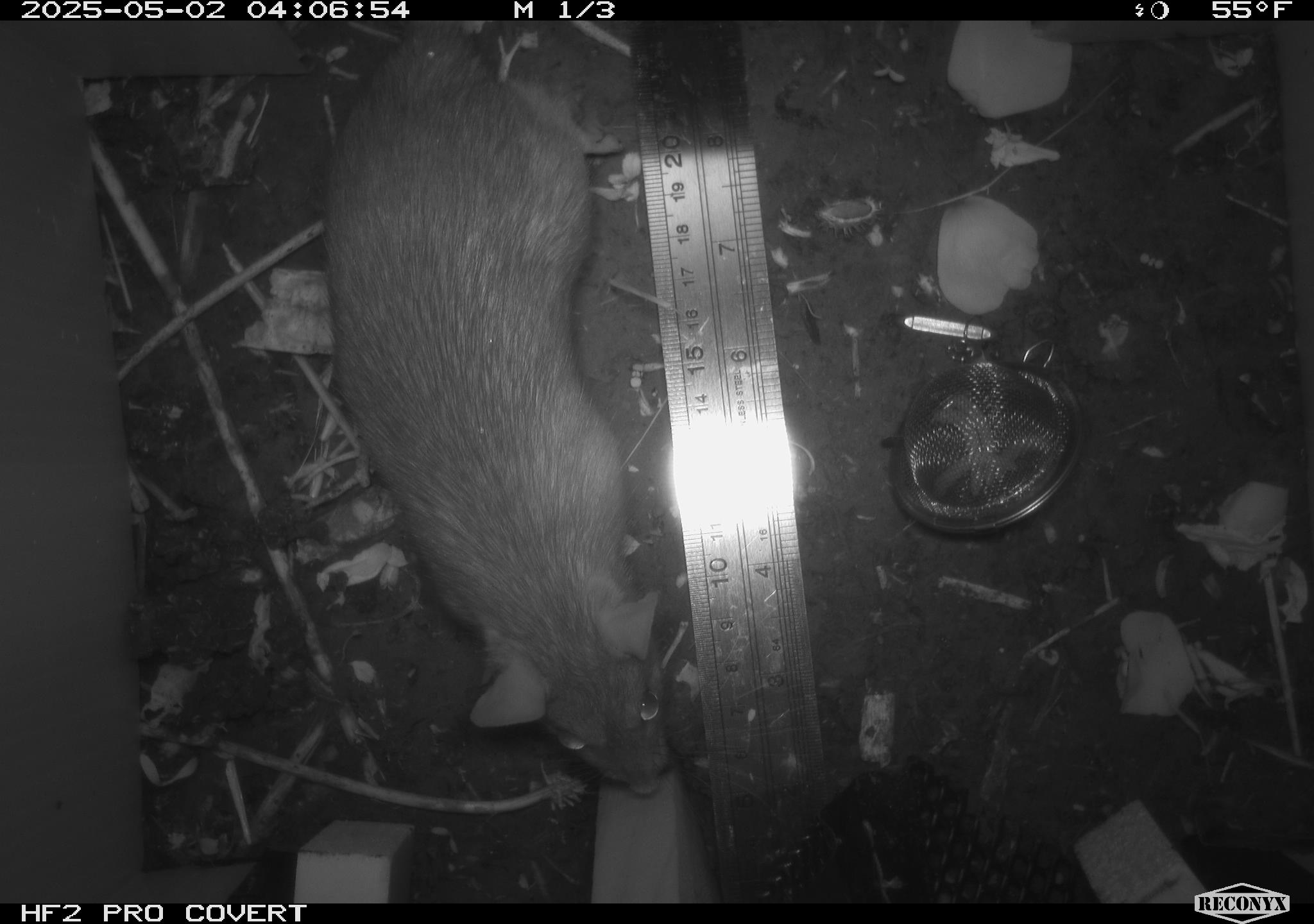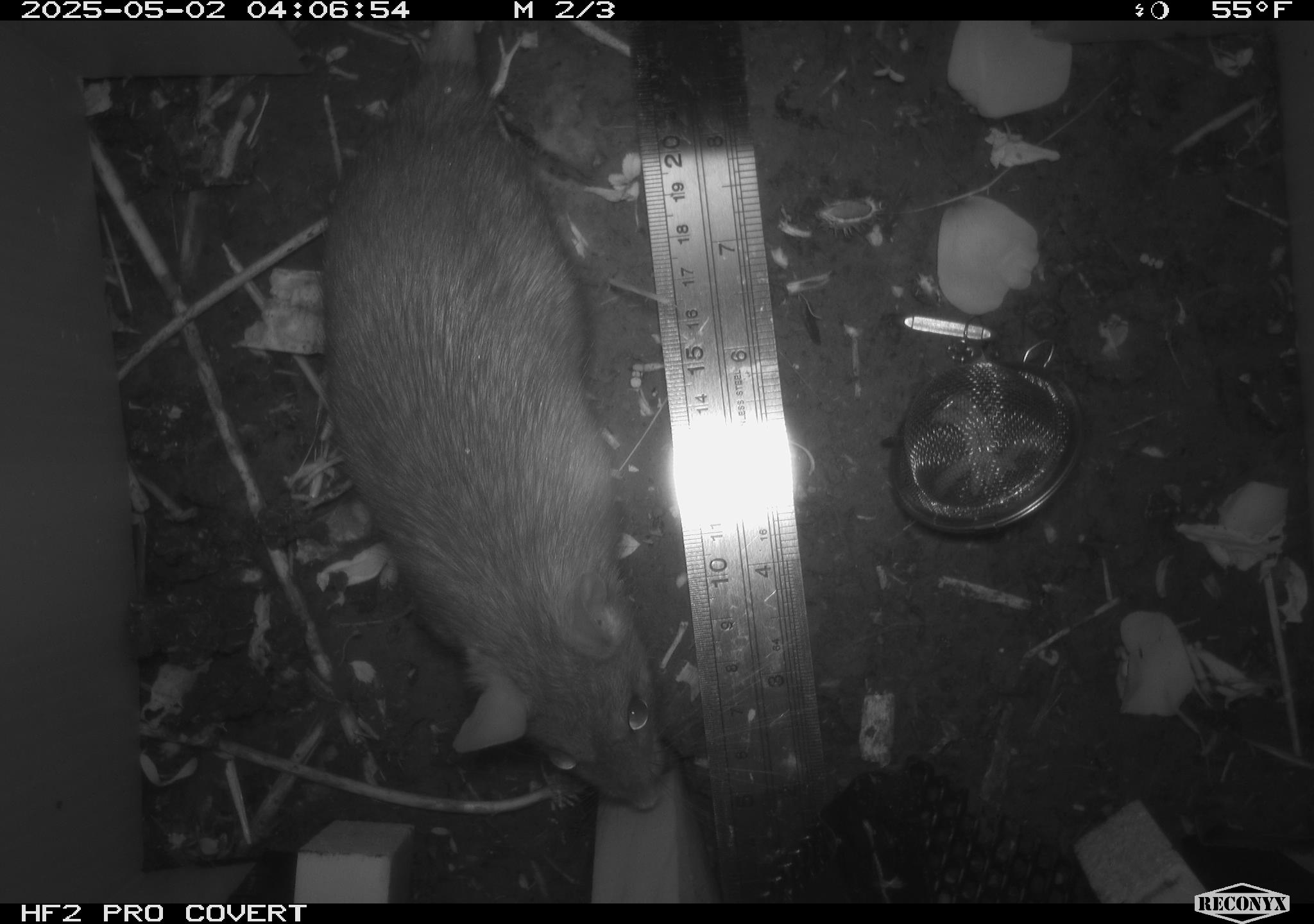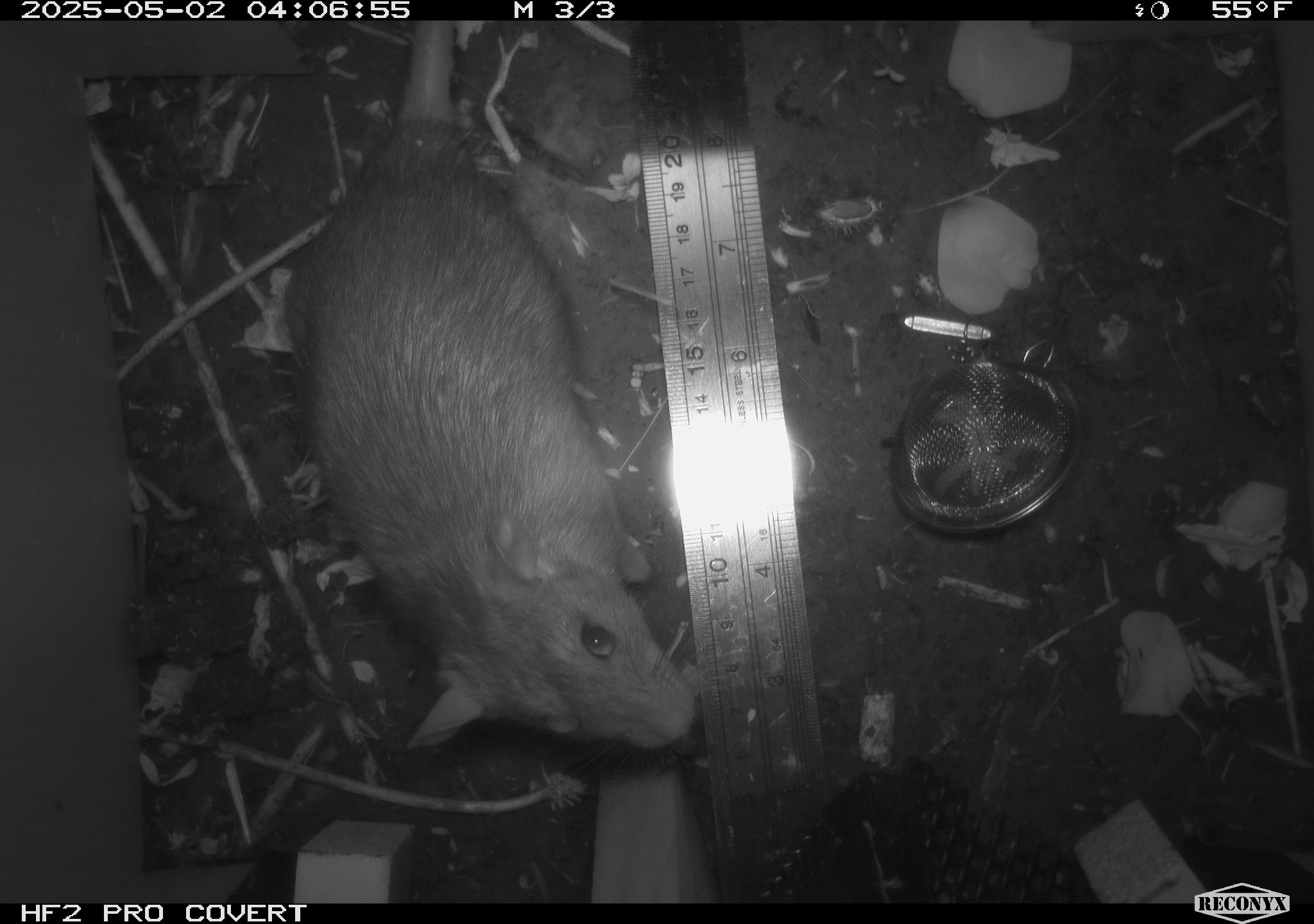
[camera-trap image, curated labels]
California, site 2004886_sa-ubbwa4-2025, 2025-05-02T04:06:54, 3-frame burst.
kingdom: Animalia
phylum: Chordata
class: Mammalia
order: Rodentia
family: Muridae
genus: Rattus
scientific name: Rattus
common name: rat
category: rattus species